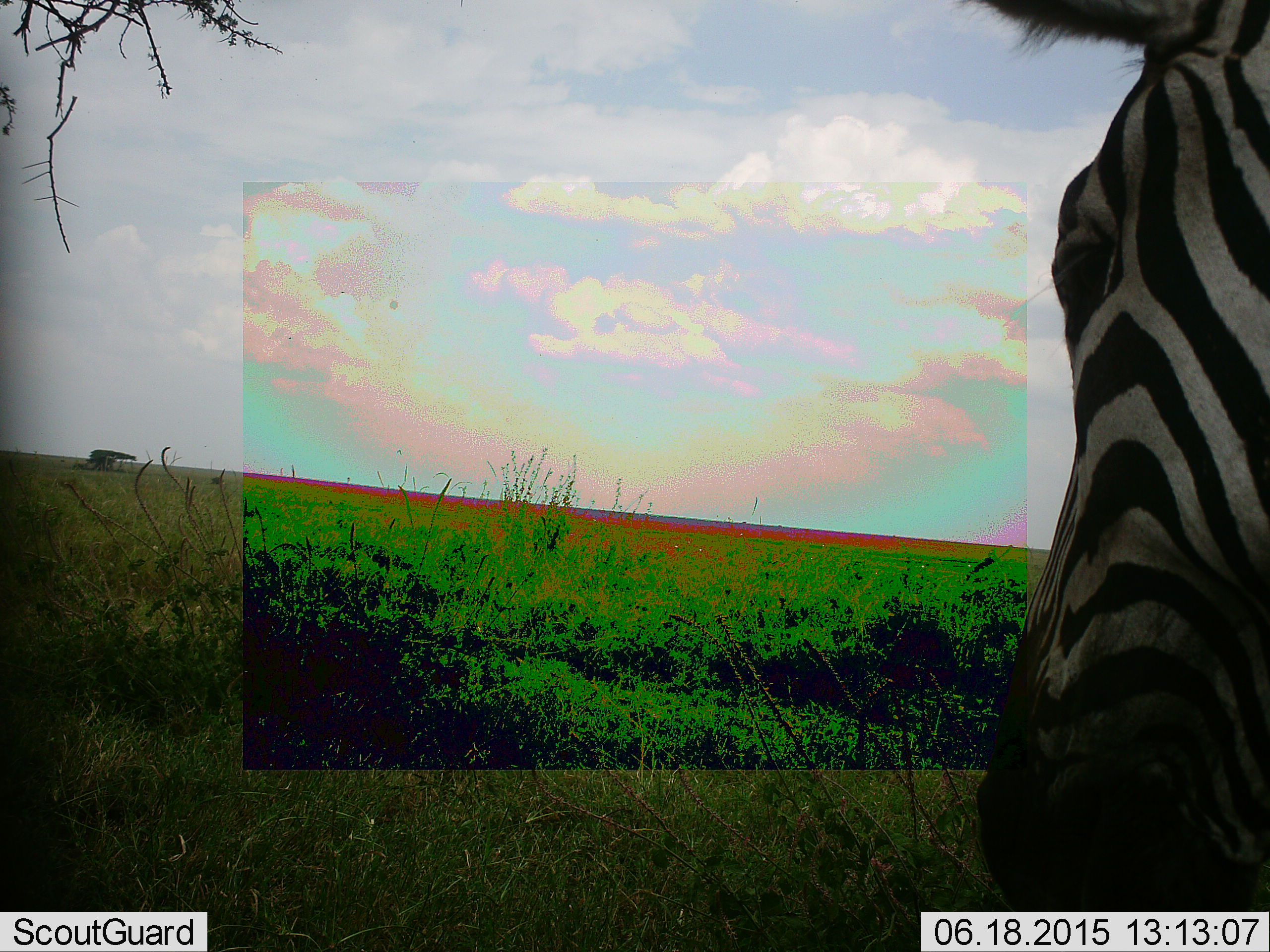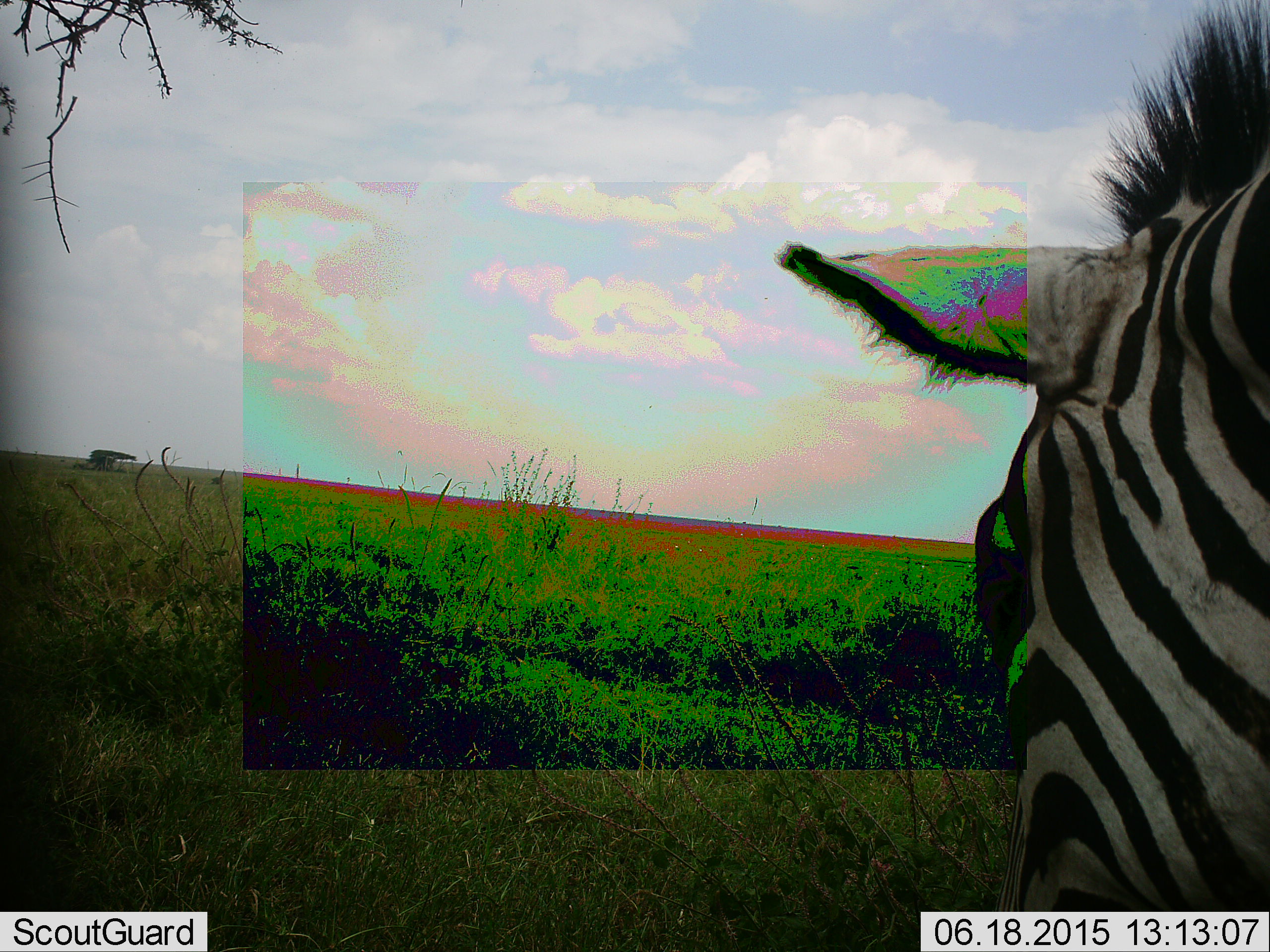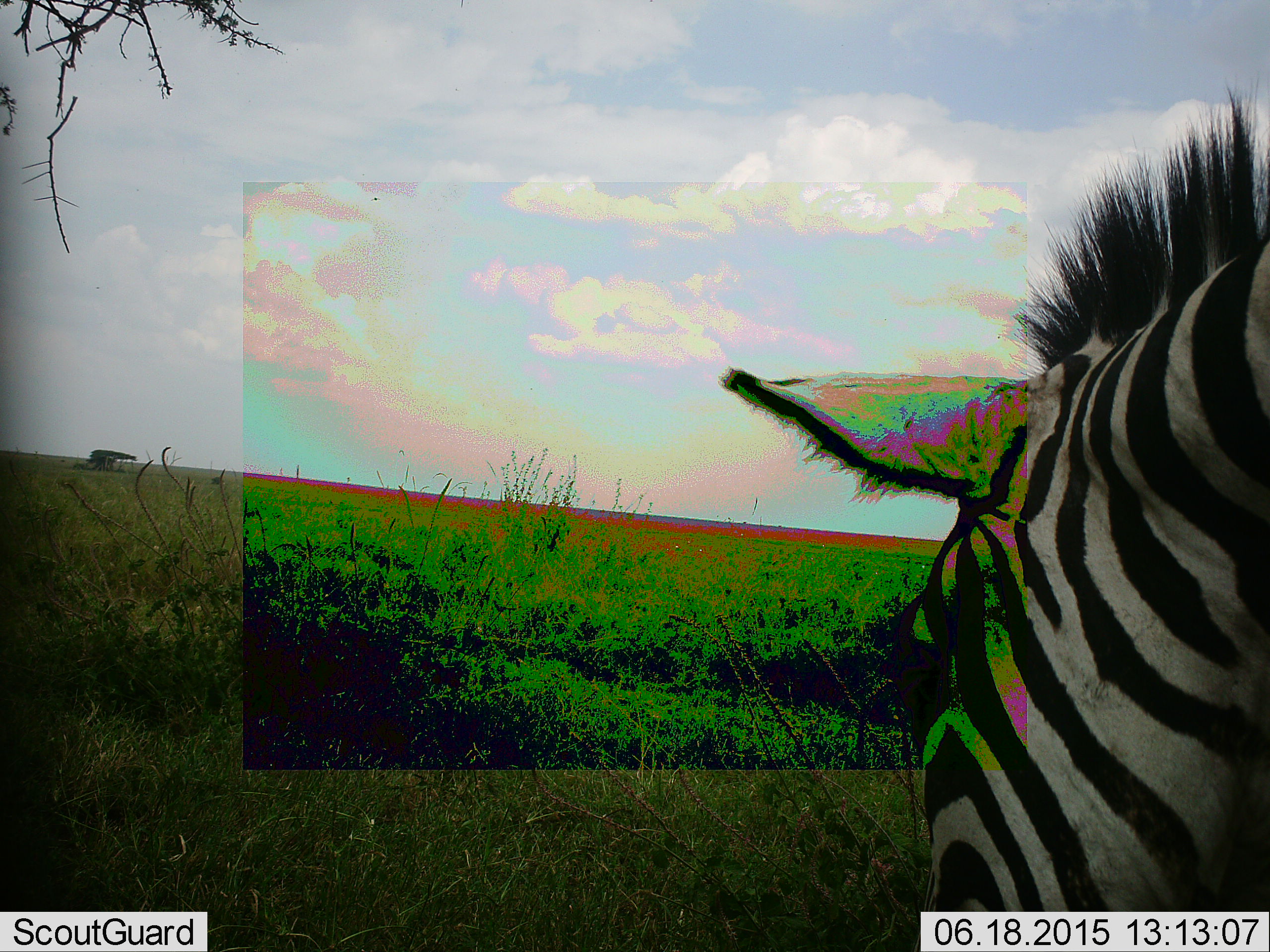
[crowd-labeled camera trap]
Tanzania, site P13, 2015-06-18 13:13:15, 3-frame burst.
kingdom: Animalia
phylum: Chordata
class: Mammalia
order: Perissodactyla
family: Equidae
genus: Equus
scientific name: Equus quagga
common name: plains zebra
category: zebra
Zebra (plains zebra) (Equus quagga), count 1. Behavior (volunteer vote fractions): standing 10%, resting 0%, moving 0%, interacting 0%. Young present (vote fraction): 0%. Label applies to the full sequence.